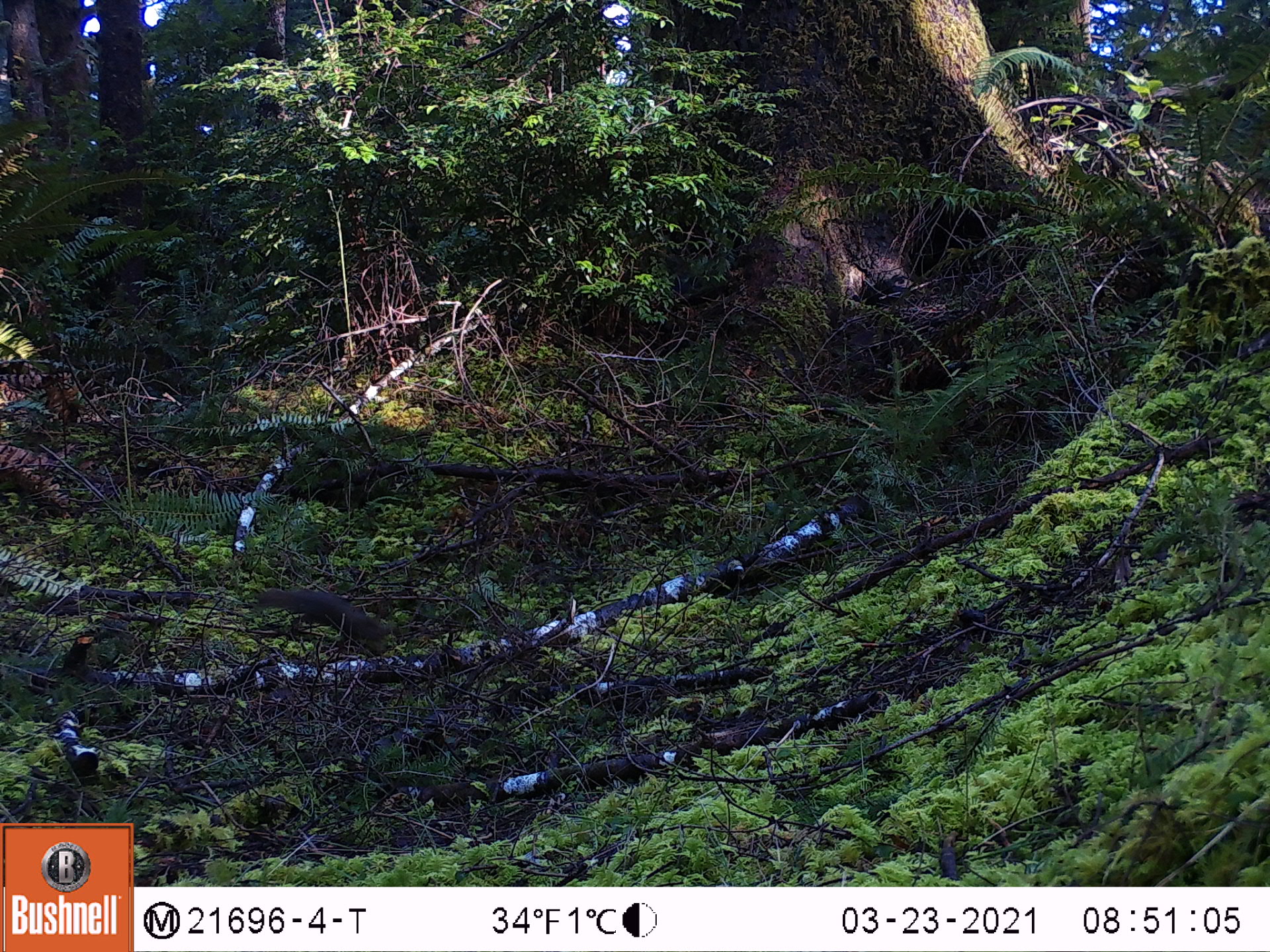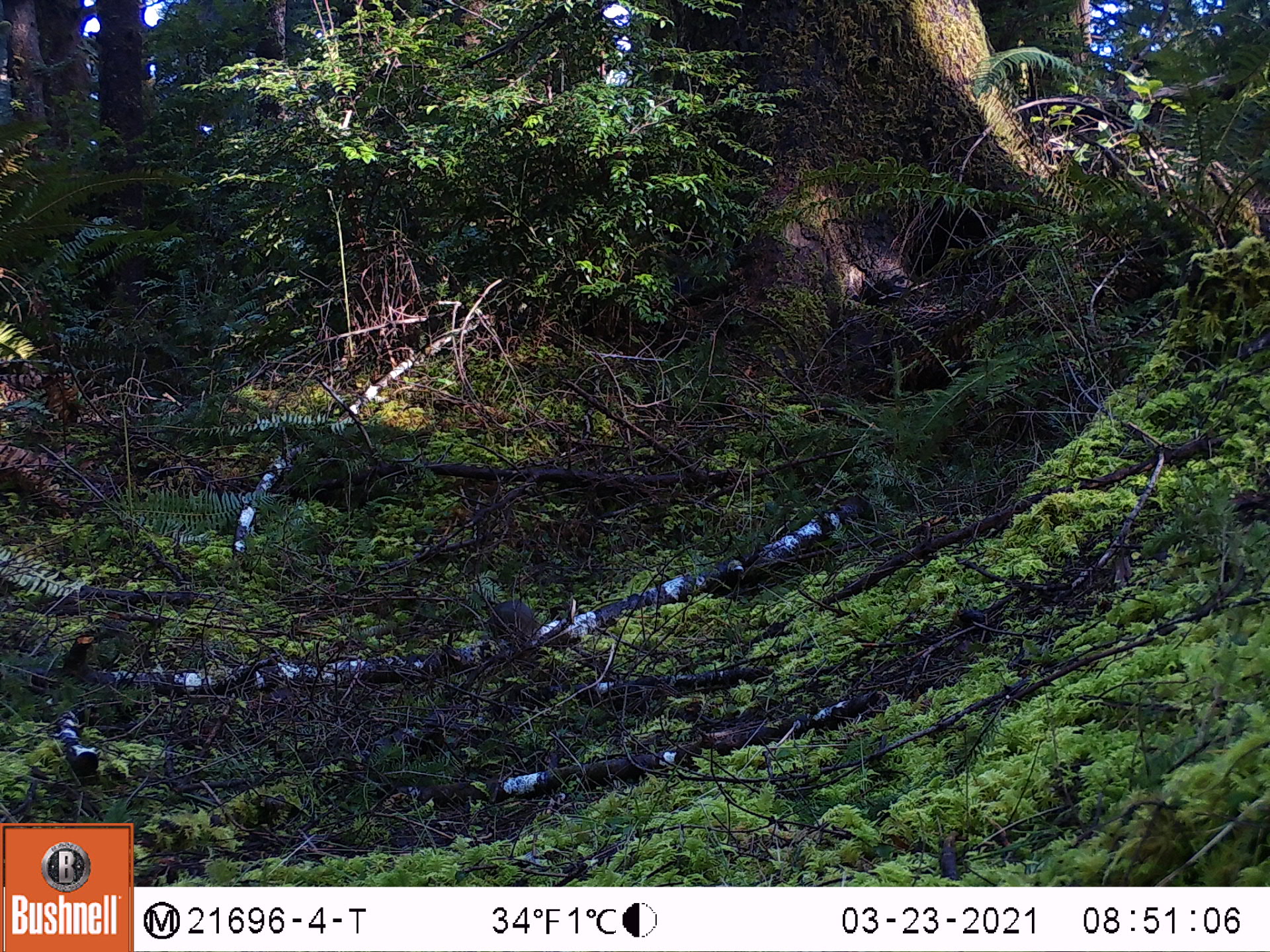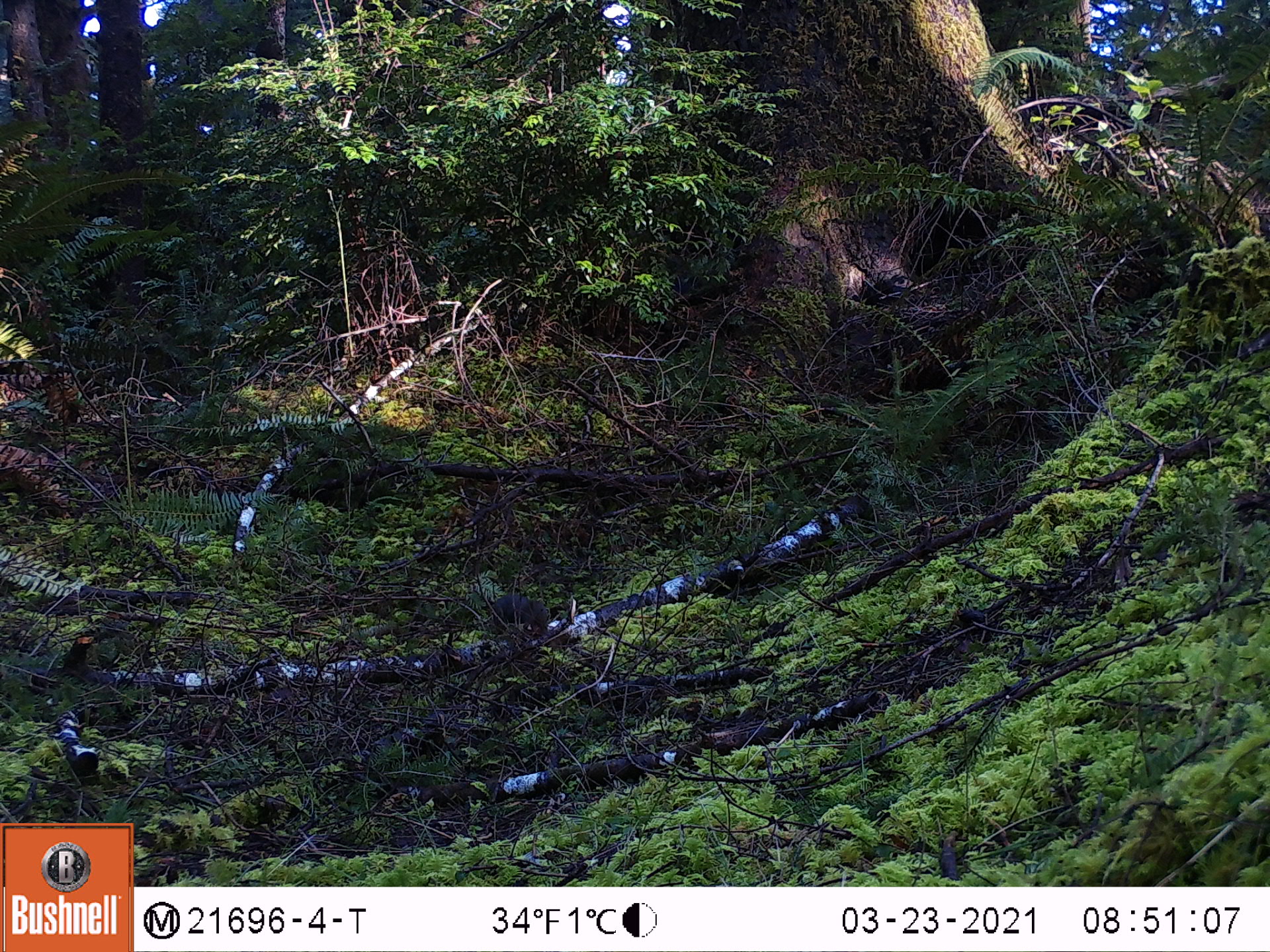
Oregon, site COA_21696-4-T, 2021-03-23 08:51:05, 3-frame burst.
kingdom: Animalia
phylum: Chordata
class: Mammalia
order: Rodentia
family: Sciuridae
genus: Tamiasciurus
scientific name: Tamiasciurus douglasii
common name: douglas squirrel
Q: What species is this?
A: Douglas squirrel (Tamiasciurus douglasii).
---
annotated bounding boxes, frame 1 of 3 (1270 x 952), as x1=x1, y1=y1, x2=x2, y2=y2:
douglas squirrel: x1=228, y1=574, x2=410, y2=676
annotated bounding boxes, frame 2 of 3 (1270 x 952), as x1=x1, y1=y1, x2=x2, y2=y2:
douglas squirrel: x1=463, y1=583, x2=565, y2=652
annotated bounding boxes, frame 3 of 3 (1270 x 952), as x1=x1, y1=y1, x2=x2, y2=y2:
douglas squirrel: x1=464, y1=572, x2=566, y2=648